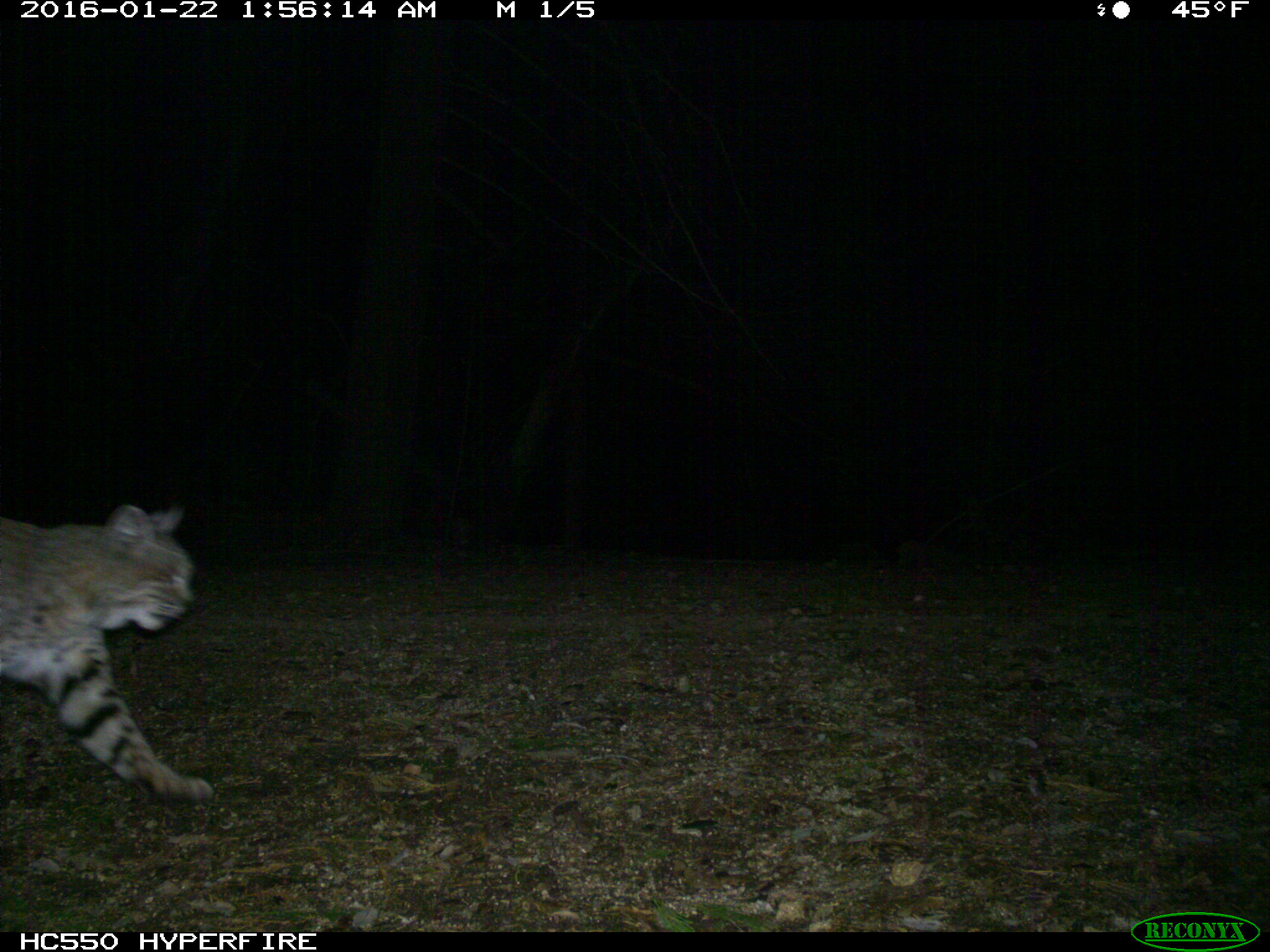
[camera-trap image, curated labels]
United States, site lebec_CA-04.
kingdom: Animalia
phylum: Chordata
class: Mammalia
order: Carnivora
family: Felidae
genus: Lynx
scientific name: Lynx rufus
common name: bobcat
Lynx rufus (bobcat).